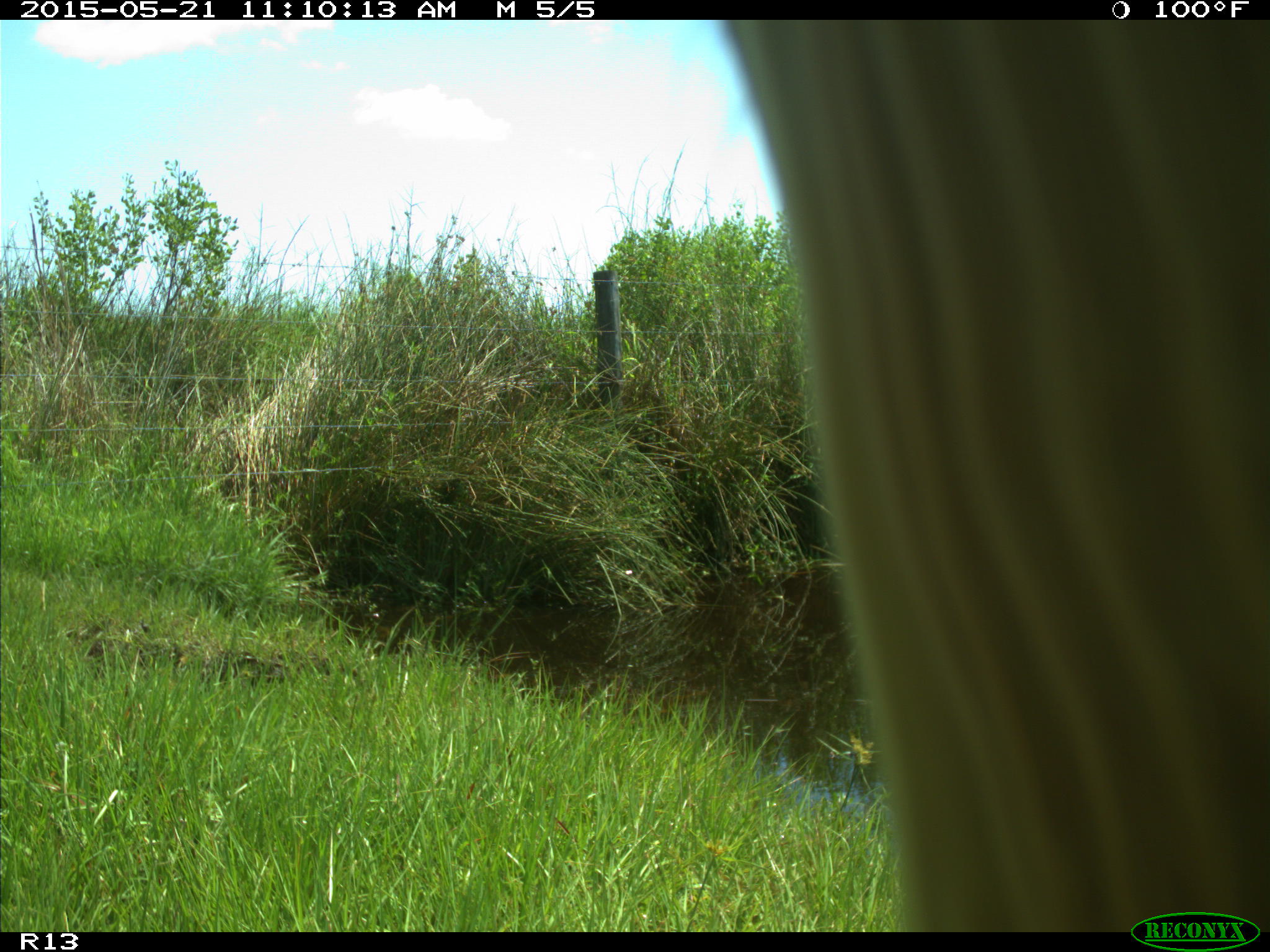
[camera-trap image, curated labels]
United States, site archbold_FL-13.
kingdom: Animalia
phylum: Chordata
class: Mammalia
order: Artiodactyla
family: Bovidae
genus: Bos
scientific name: Bos taurus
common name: domestic cow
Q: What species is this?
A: Bos taurus (domestic cow).